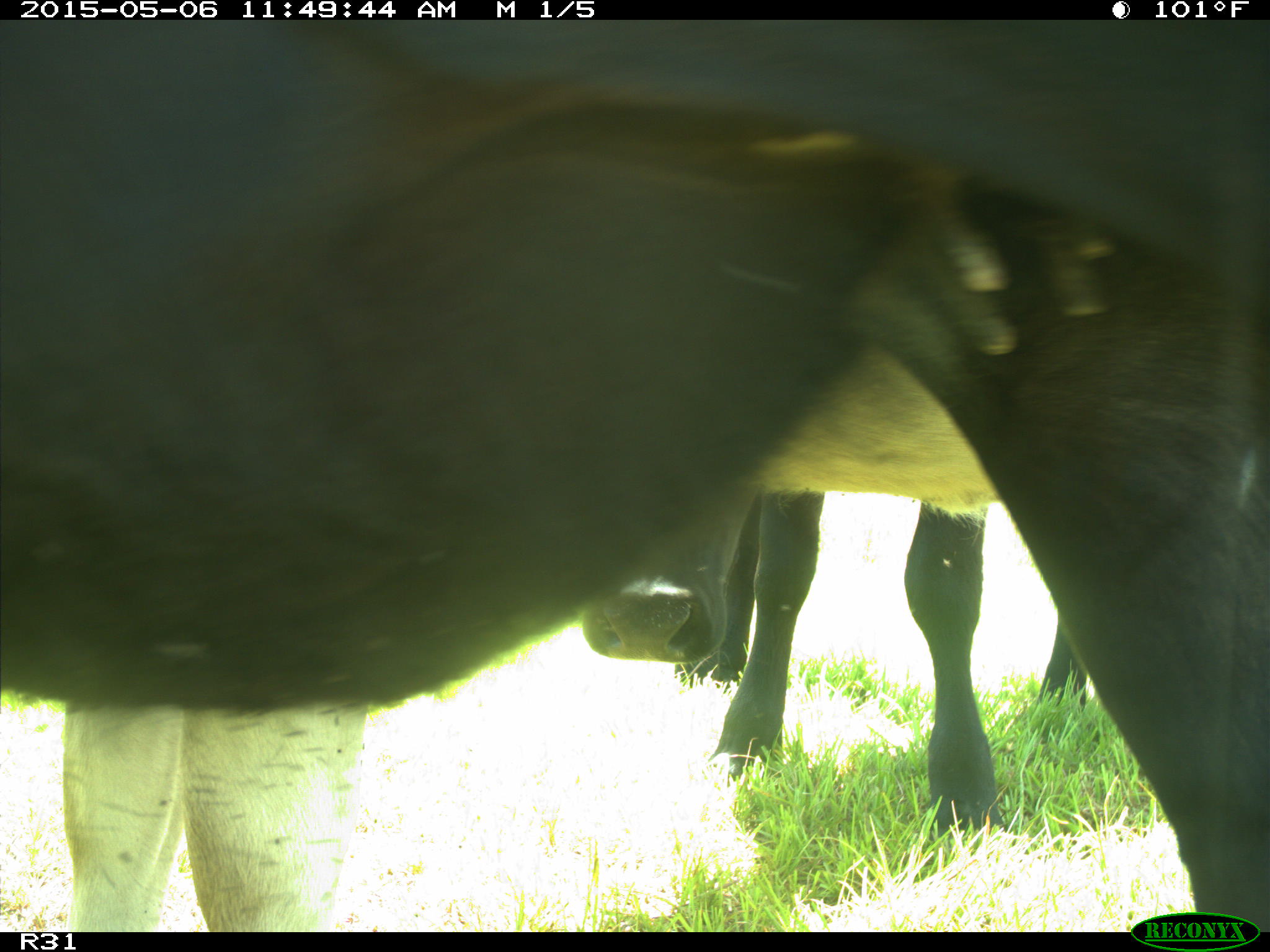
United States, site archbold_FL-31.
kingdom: Animalia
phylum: Chordata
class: Mammalia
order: Artiodactyla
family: Bovidae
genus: Bos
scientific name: Bos taurus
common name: domestic cow